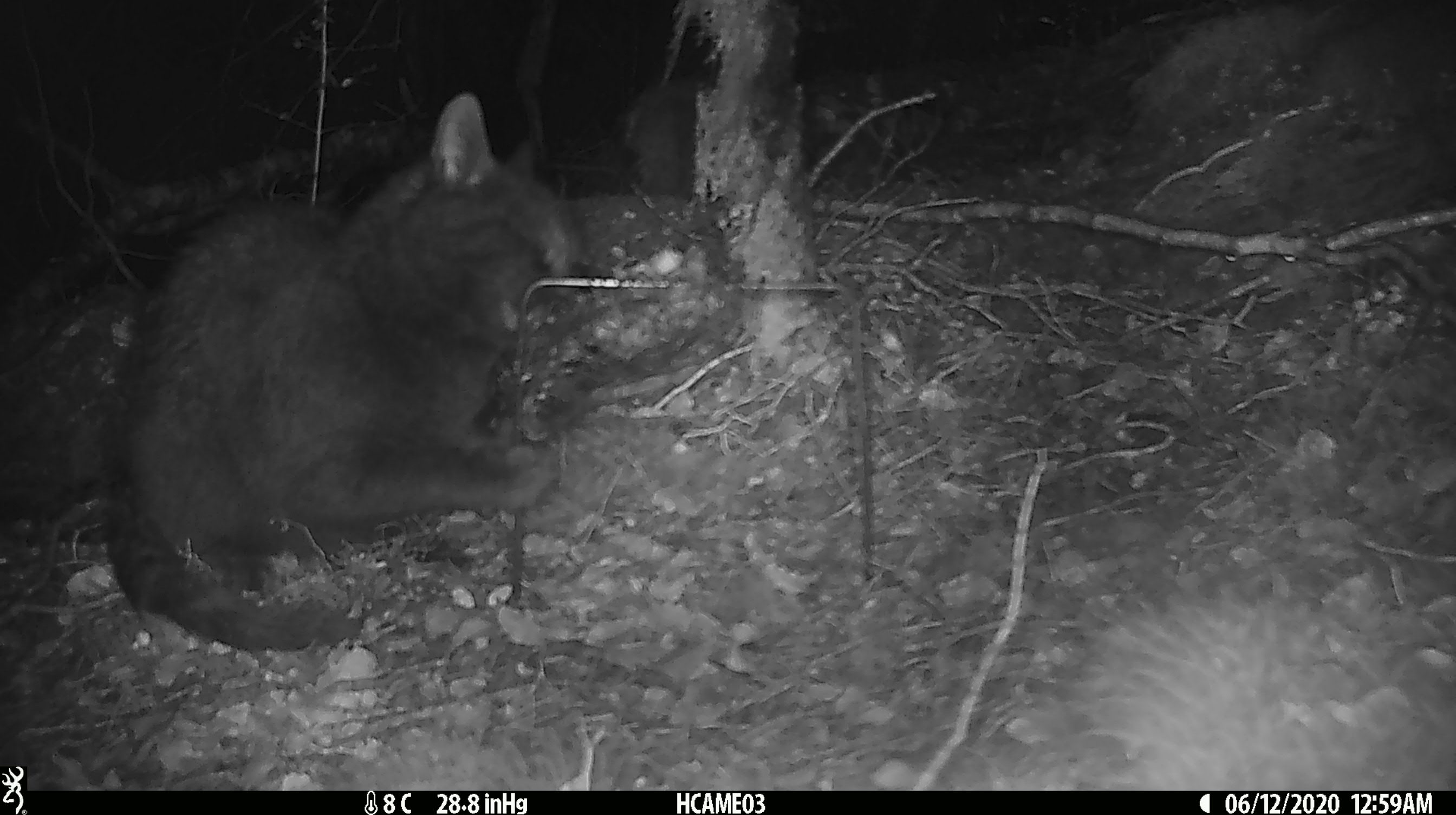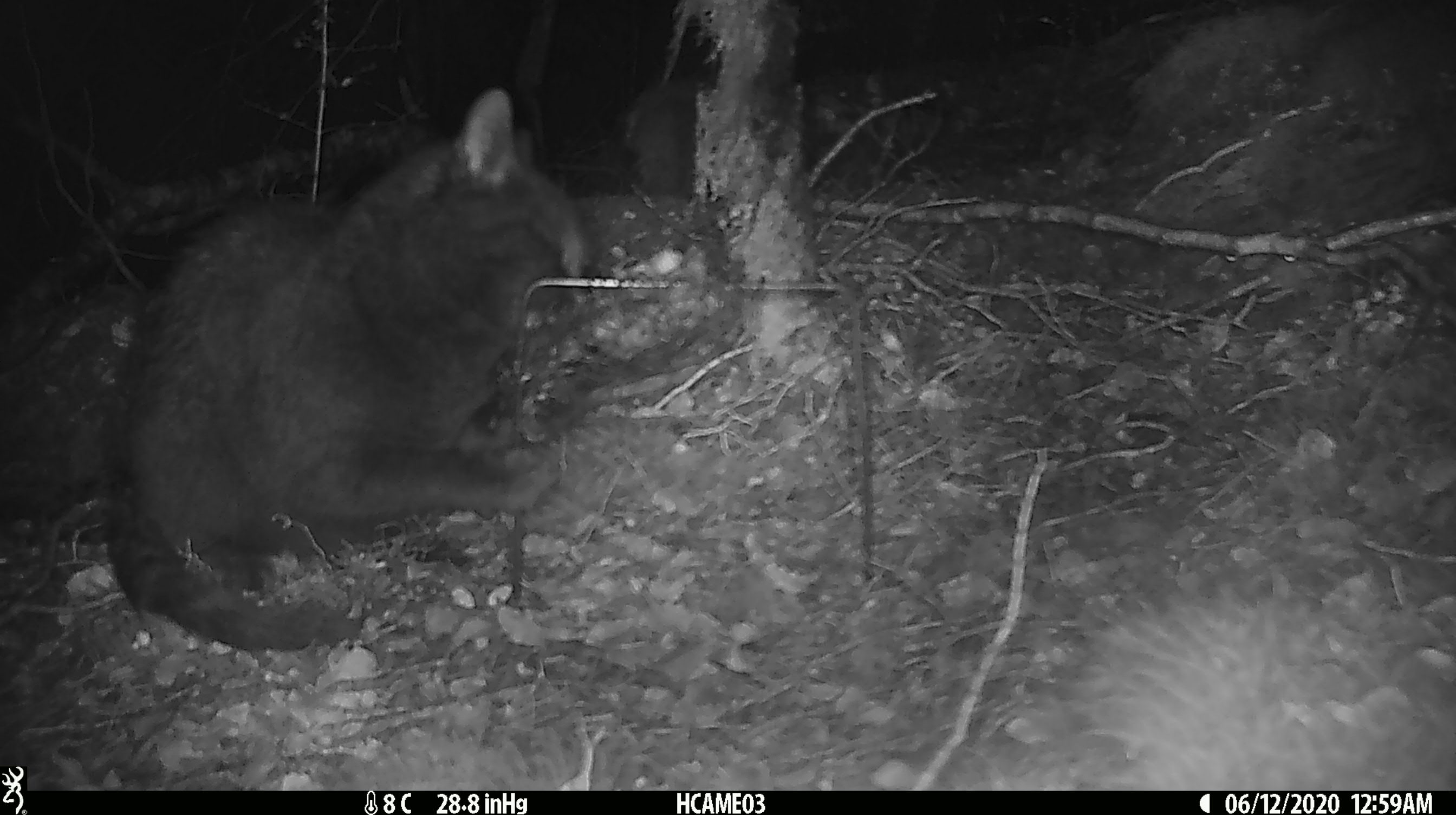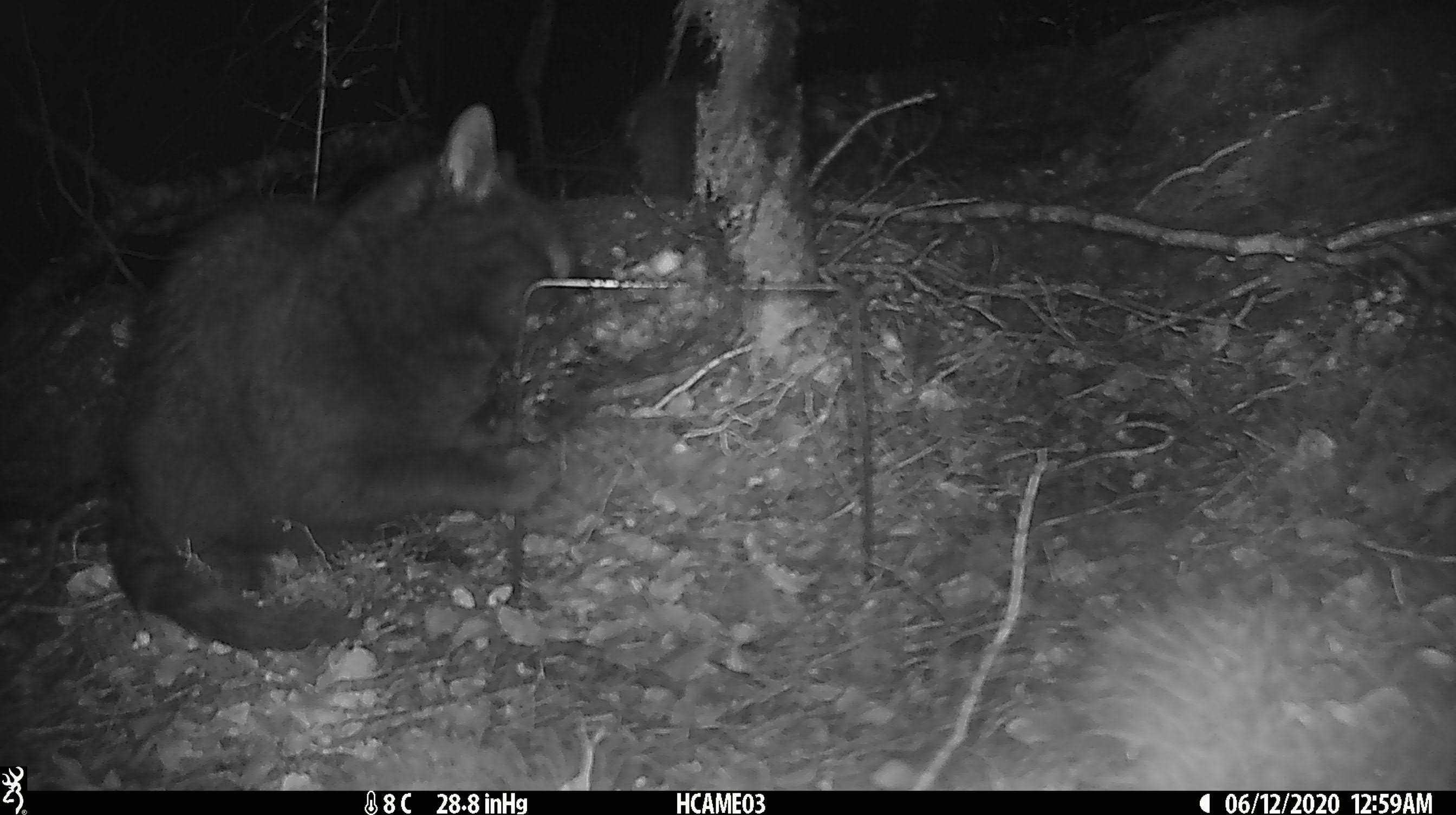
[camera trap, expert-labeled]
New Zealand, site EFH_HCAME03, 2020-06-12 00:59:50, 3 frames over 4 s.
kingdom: Animalia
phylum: Chordata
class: Mammalia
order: Carnivora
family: Felidae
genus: Felis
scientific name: Felis catus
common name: domestic cat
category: cat